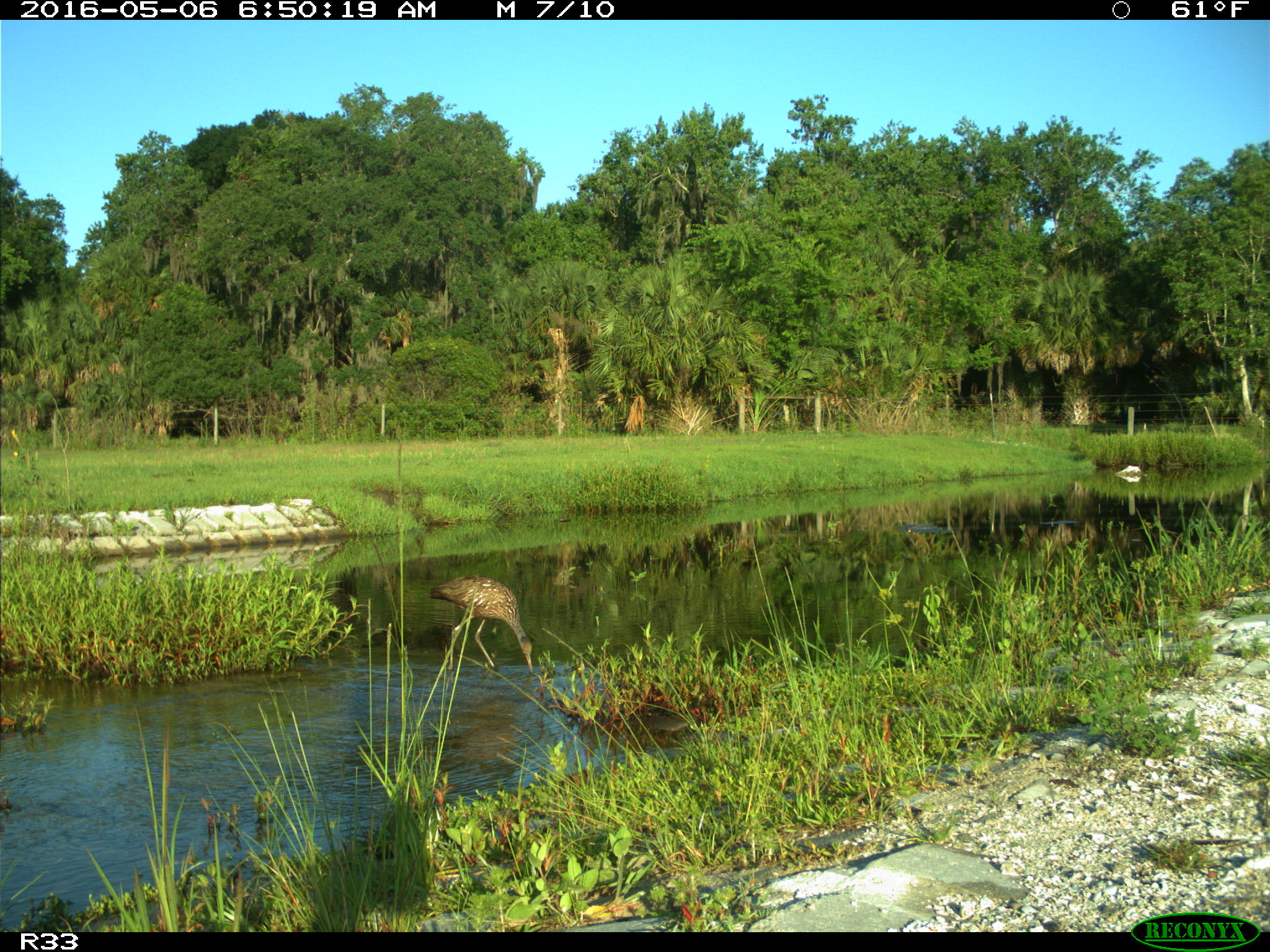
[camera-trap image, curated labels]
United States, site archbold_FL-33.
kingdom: Animalia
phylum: Chordata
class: Aves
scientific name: Aves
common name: birds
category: unidentified bird